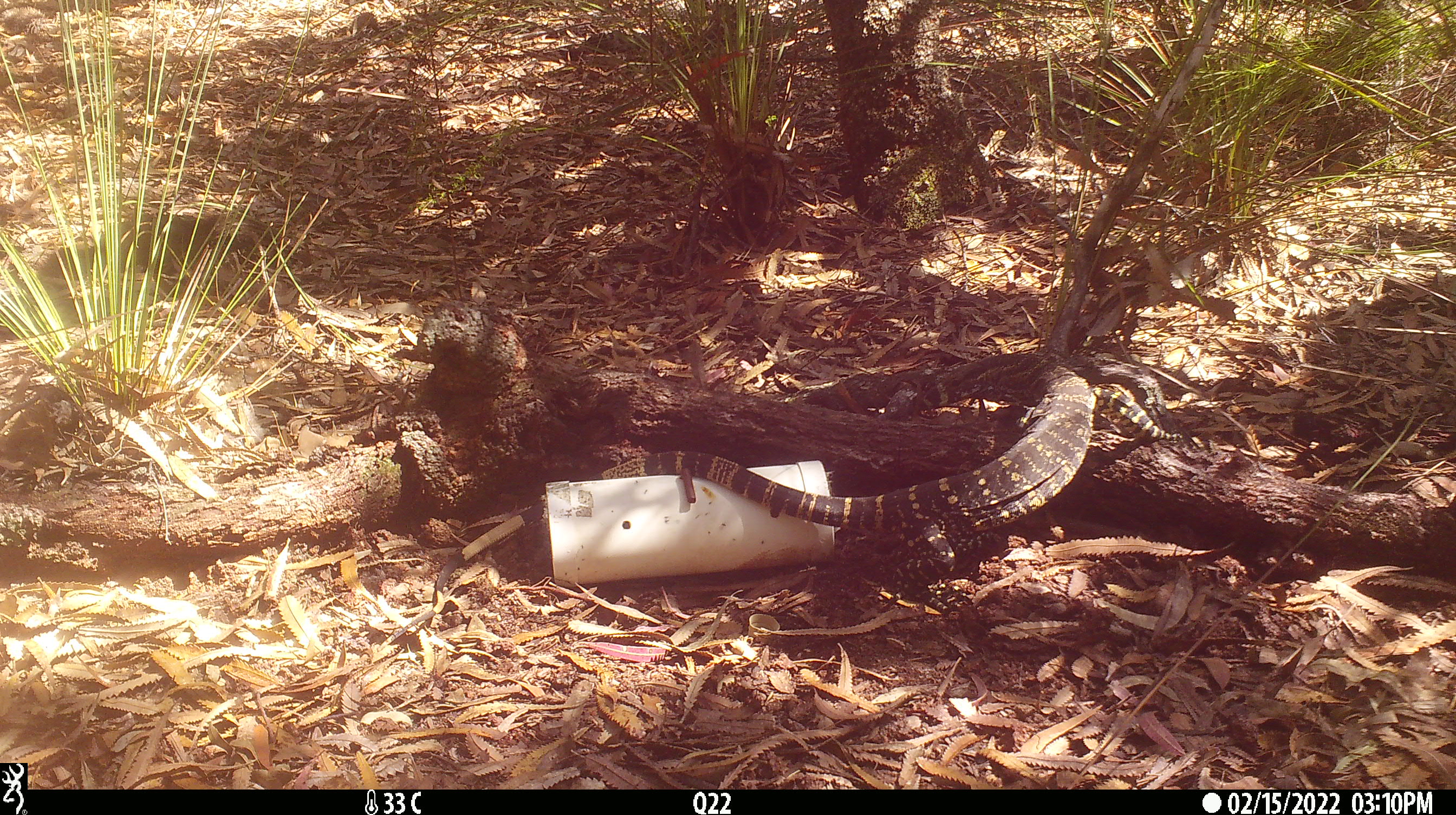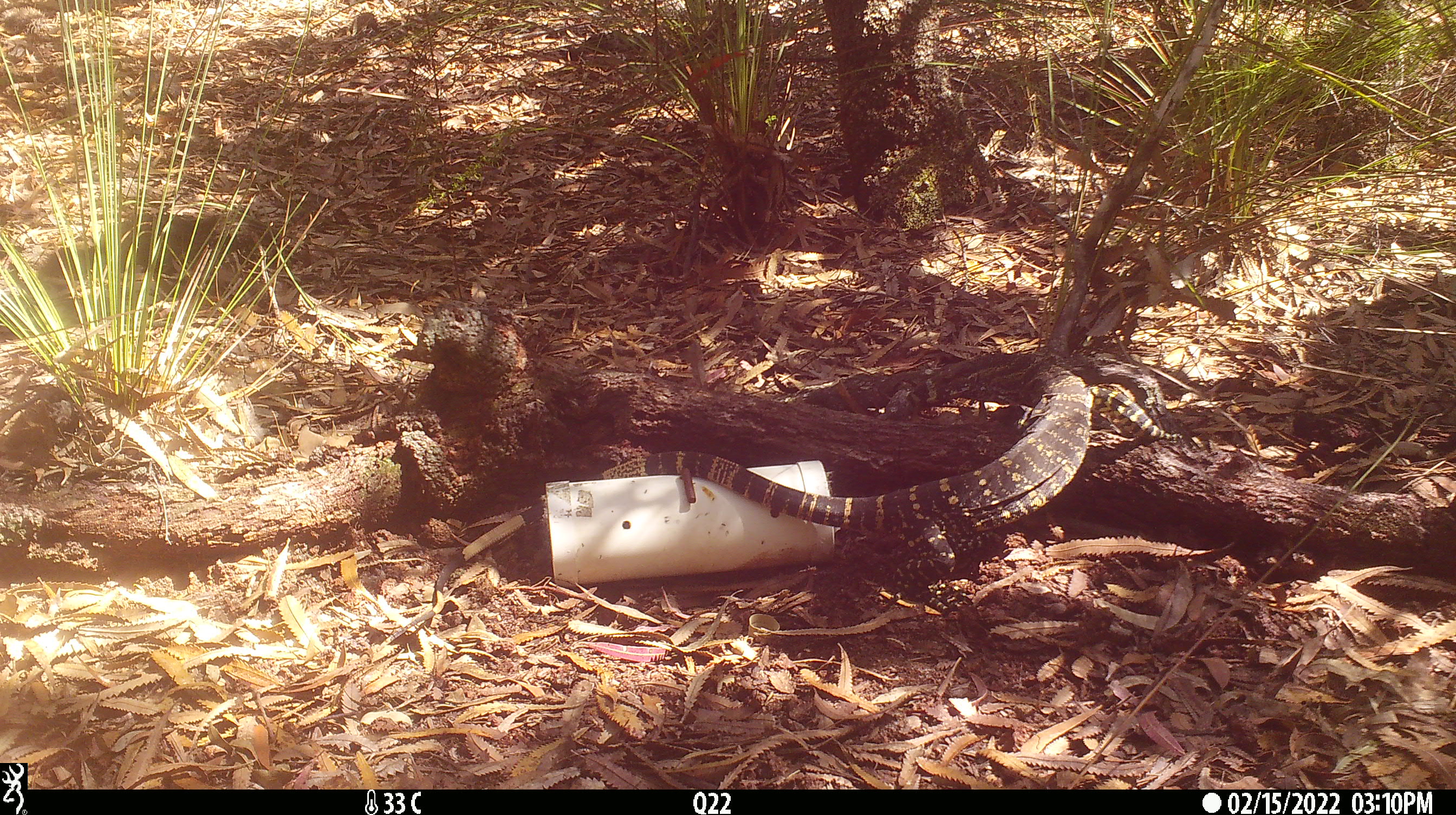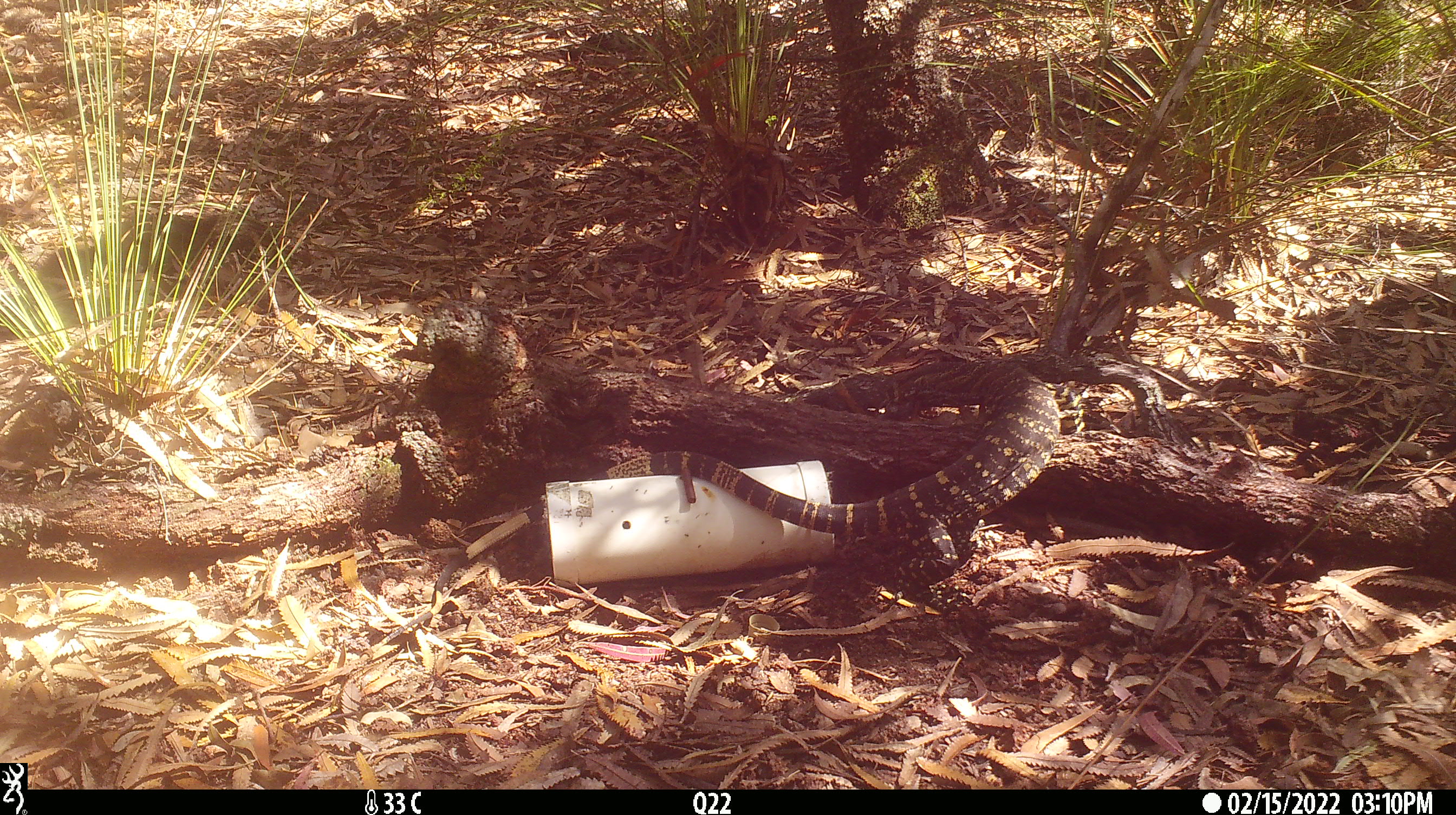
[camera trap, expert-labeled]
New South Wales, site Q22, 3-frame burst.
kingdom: Animalia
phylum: Chordata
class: Reptilia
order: Squamata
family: Varanidae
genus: Varanus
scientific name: Varanus varius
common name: lace monitor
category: goanna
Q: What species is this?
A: Goanna (lace monitor) (Varanus varius).